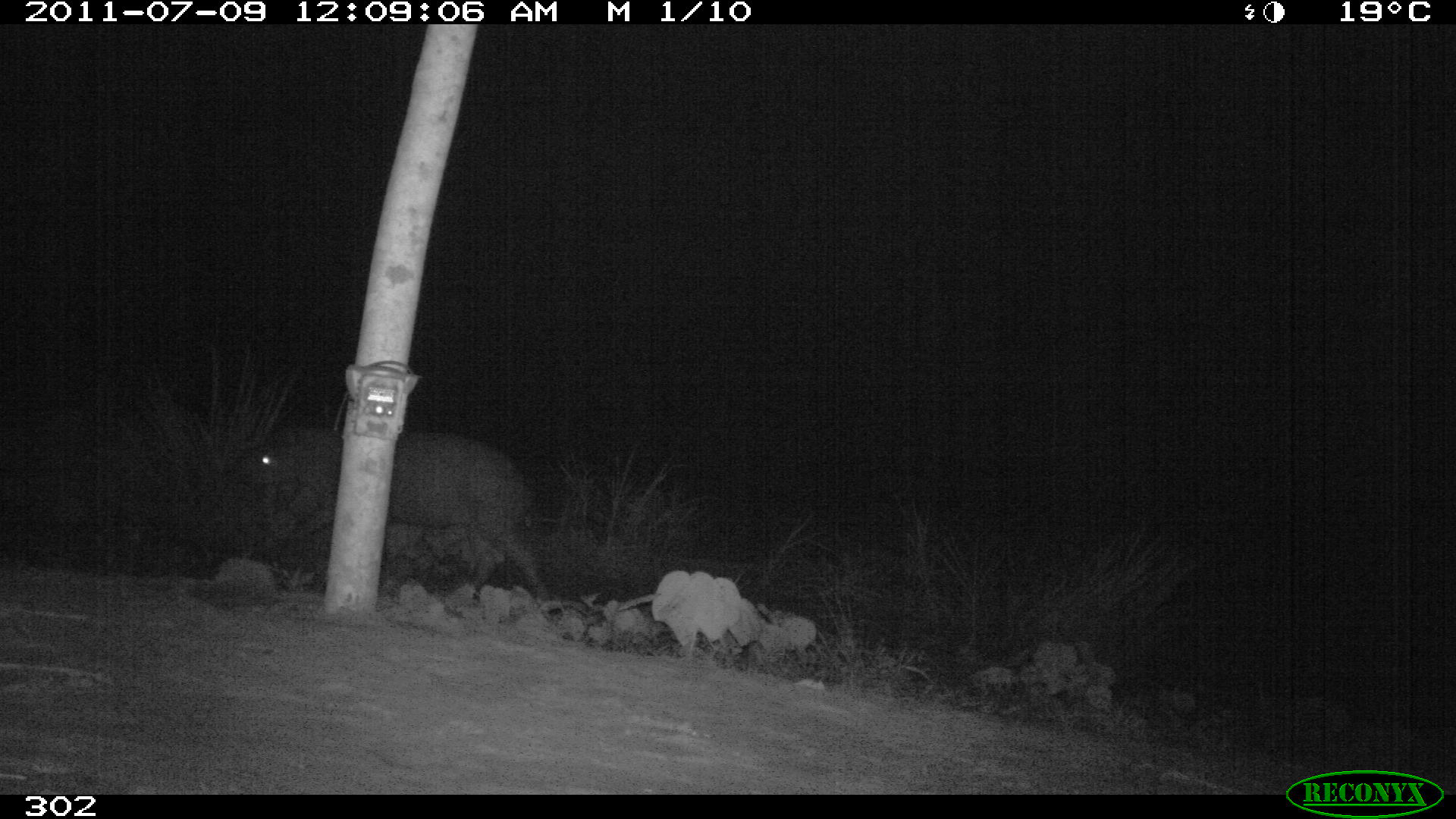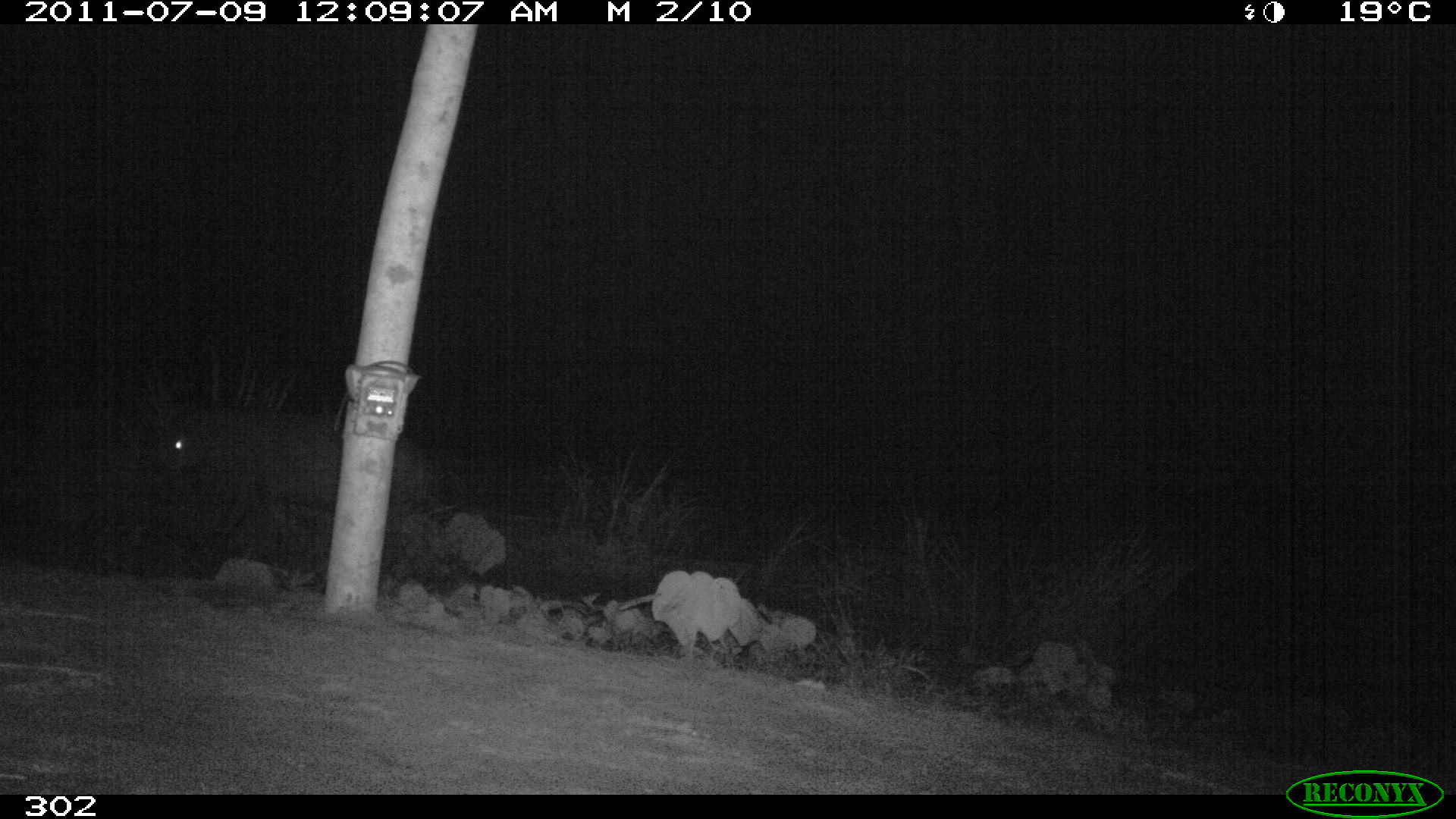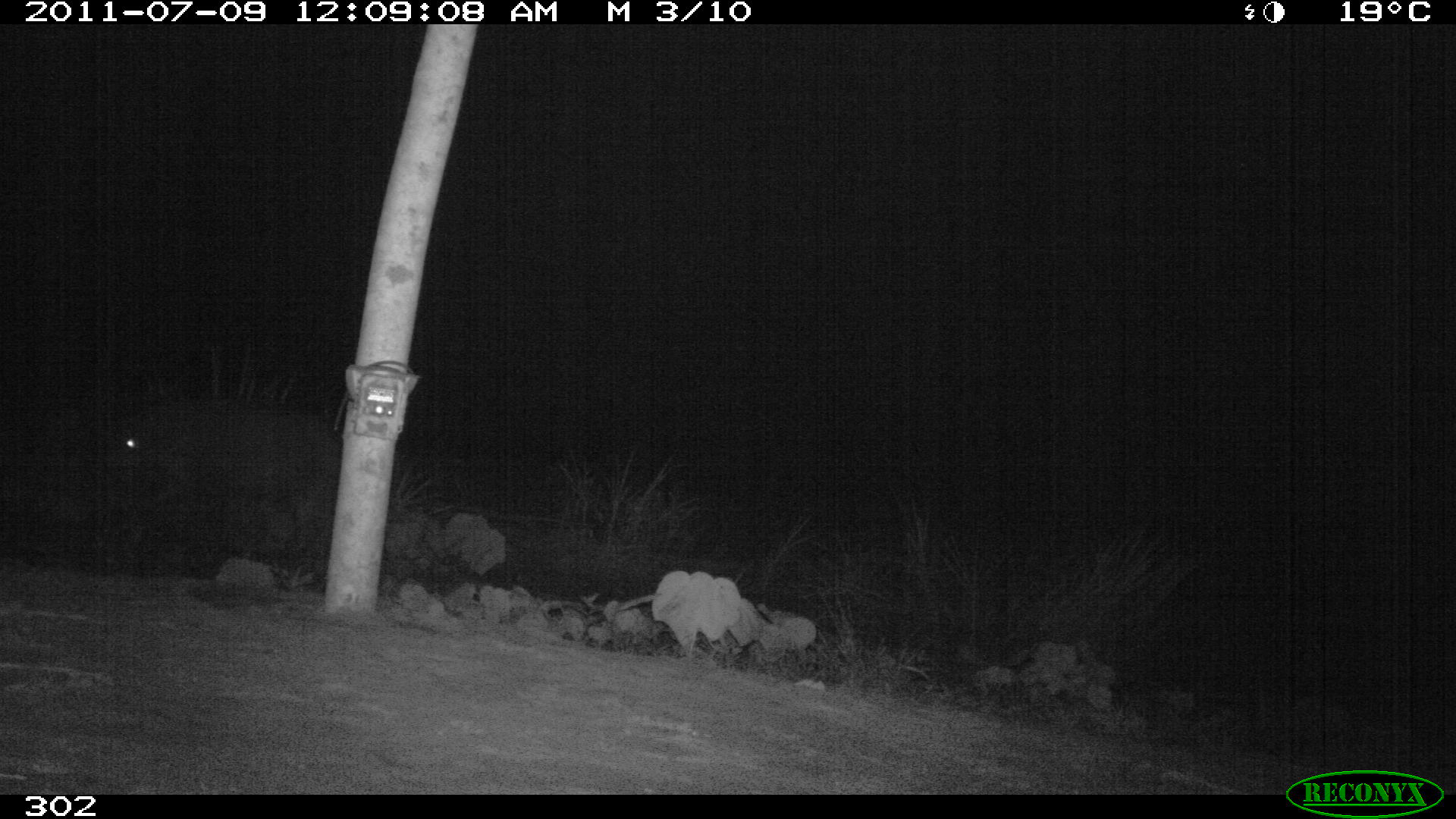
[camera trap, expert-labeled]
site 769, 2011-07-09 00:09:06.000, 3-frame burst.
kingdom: Animalia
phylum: Chordata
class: Mammalia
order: Perissodactyla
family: Tapiridae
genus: Tapirus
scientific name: Tapirus terrestris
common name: south american tapir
Tapirus terrestris (south american tapir).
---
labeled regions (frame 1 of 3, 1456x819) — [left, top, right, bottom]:
tapirus terrestris: [236, 422, 554, 603]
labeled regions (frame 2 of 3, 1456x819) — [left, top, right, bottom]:
tapirus terrestris: [148, 403, 430, 586]